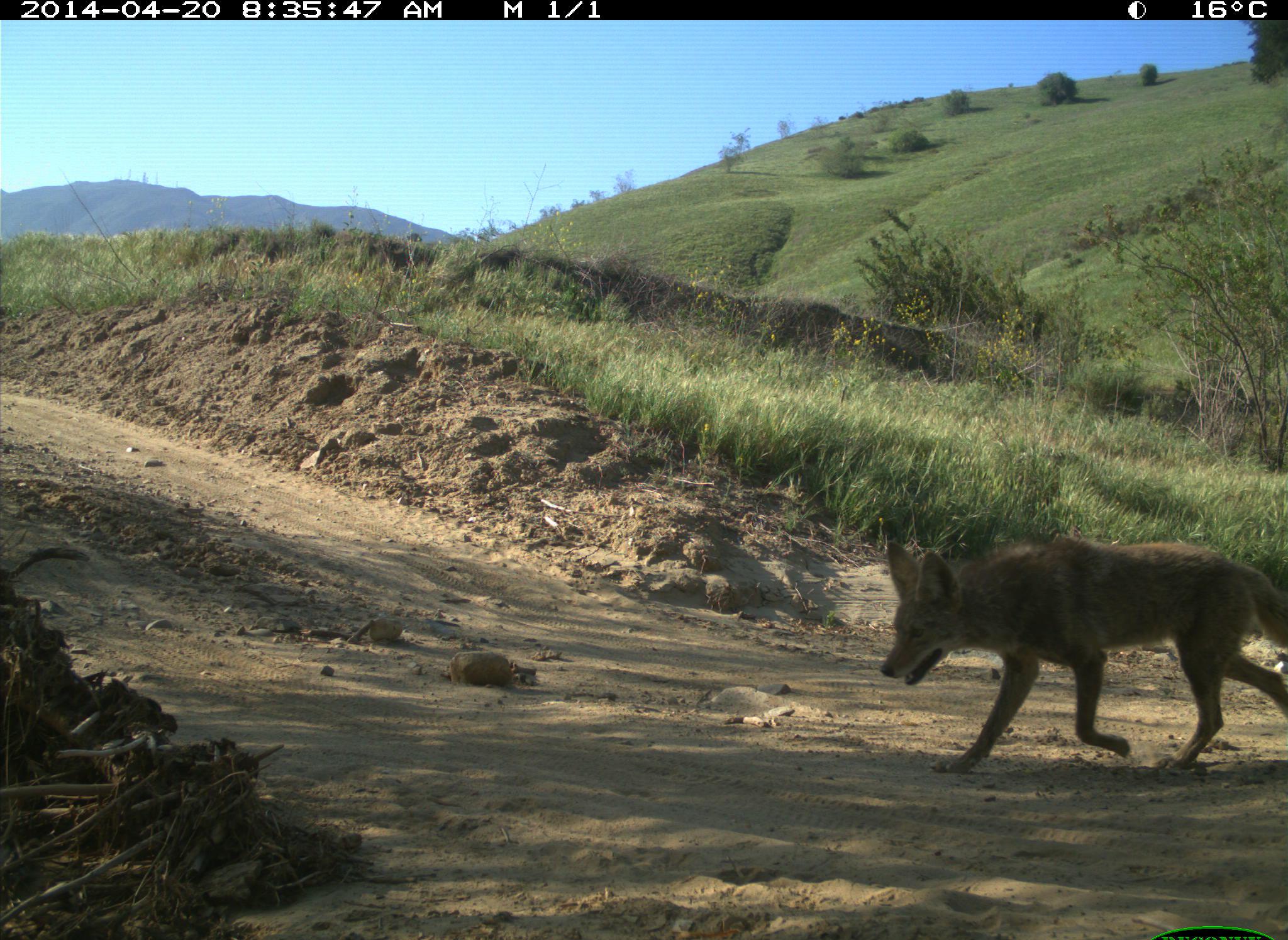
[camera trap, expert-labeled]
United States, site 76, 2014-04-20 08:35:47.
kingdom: Animalia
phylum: Chordata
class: Mammalia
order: Carnivora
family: Canidae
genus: Canis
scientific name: Canis latrans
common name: coyote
Coyote (Canis latrans).